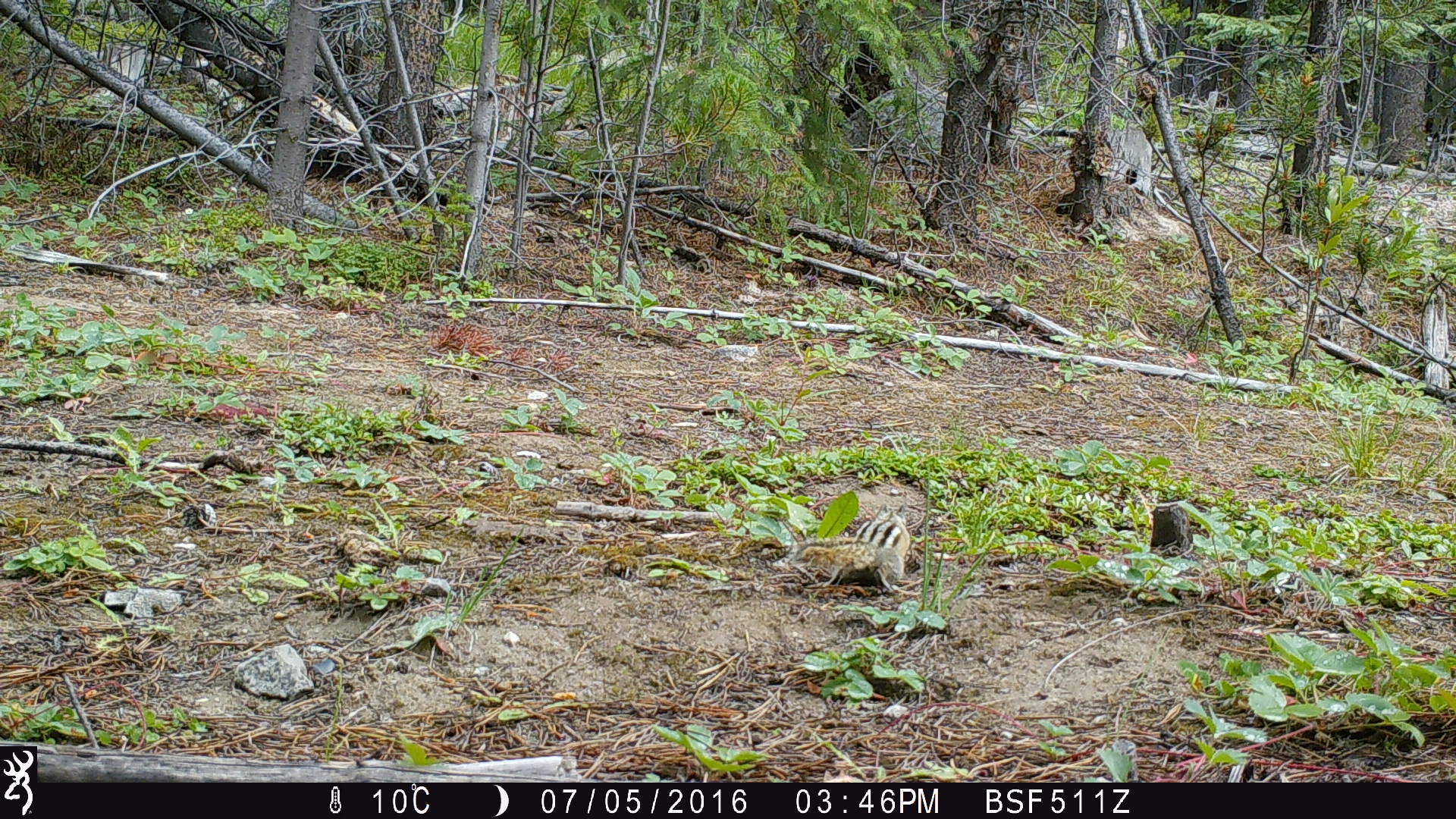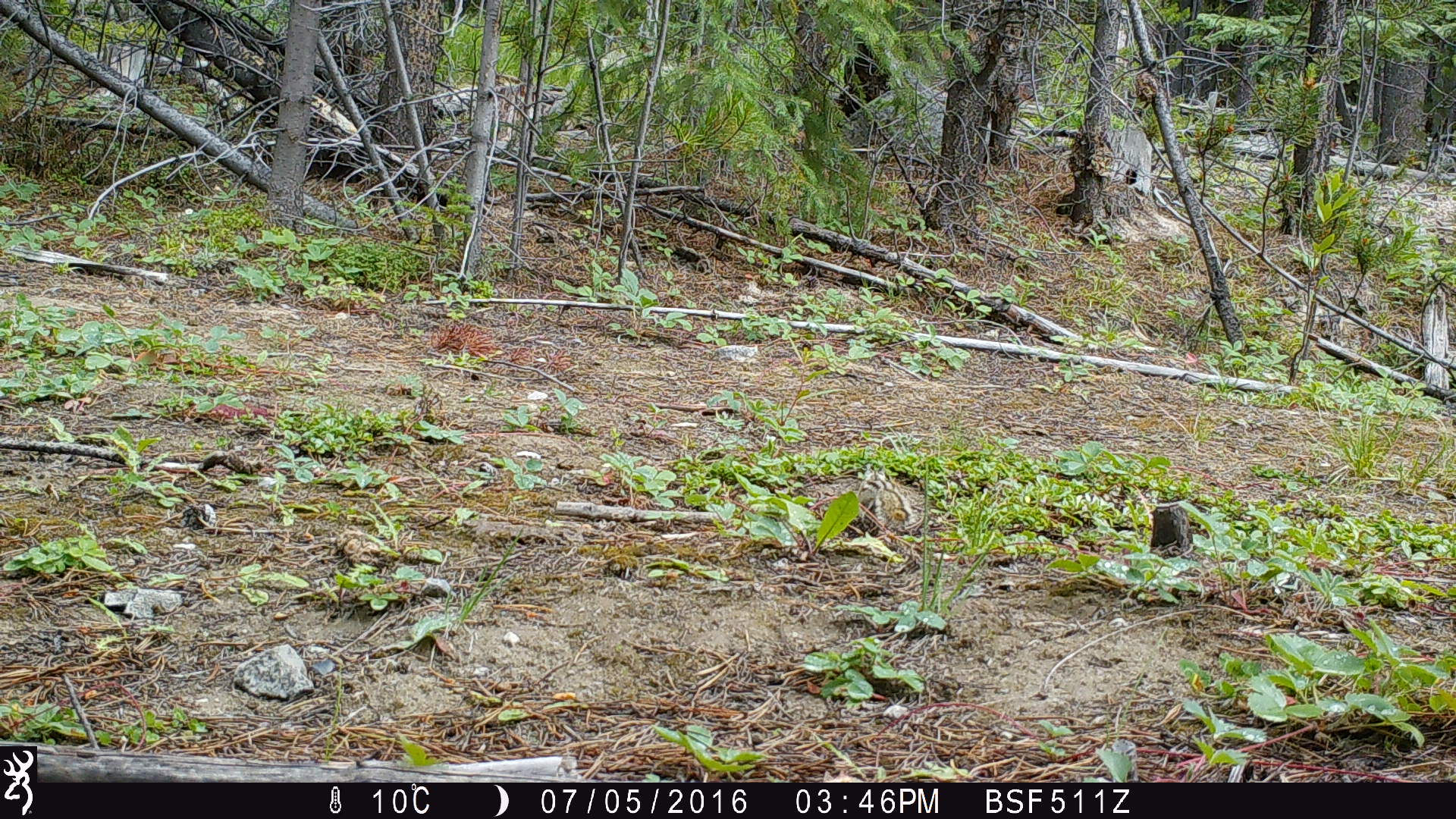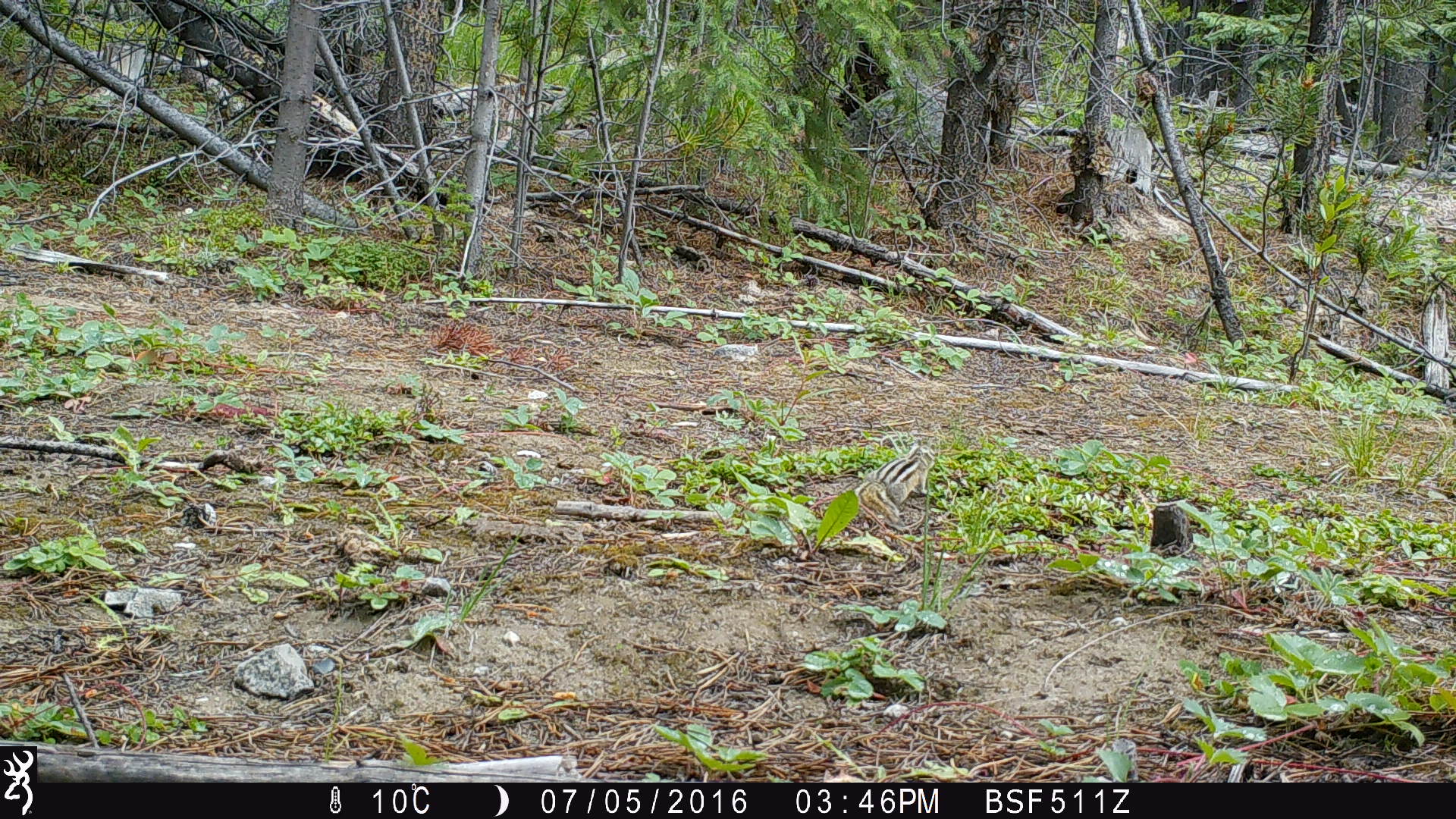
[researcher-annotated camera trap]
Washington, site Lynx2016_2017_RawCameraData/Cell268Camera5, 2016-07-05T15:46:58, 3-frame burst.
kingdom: Animalia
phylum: Chordata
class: Mammalia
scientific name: Mammalia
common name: small mammal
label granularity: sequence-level